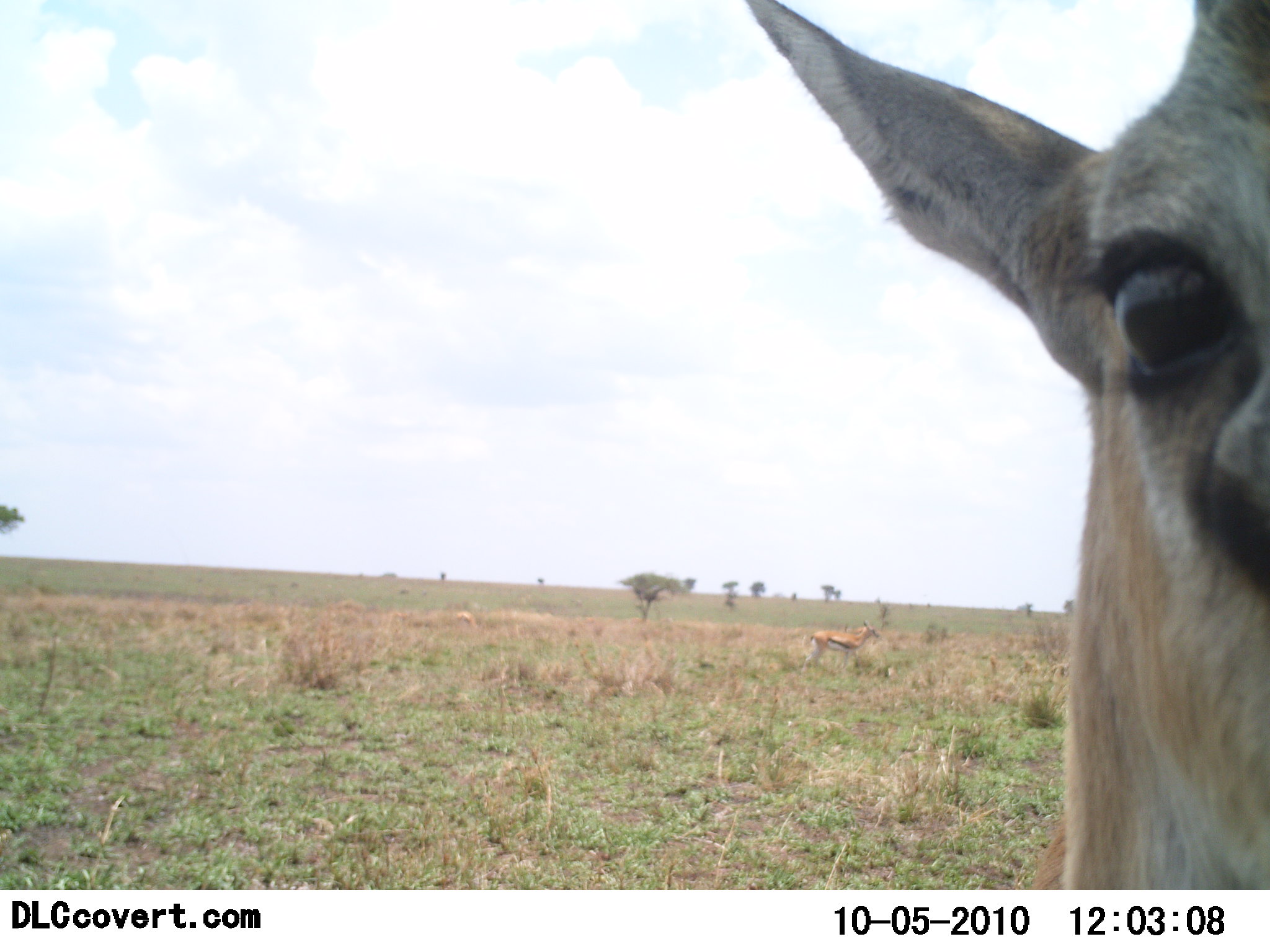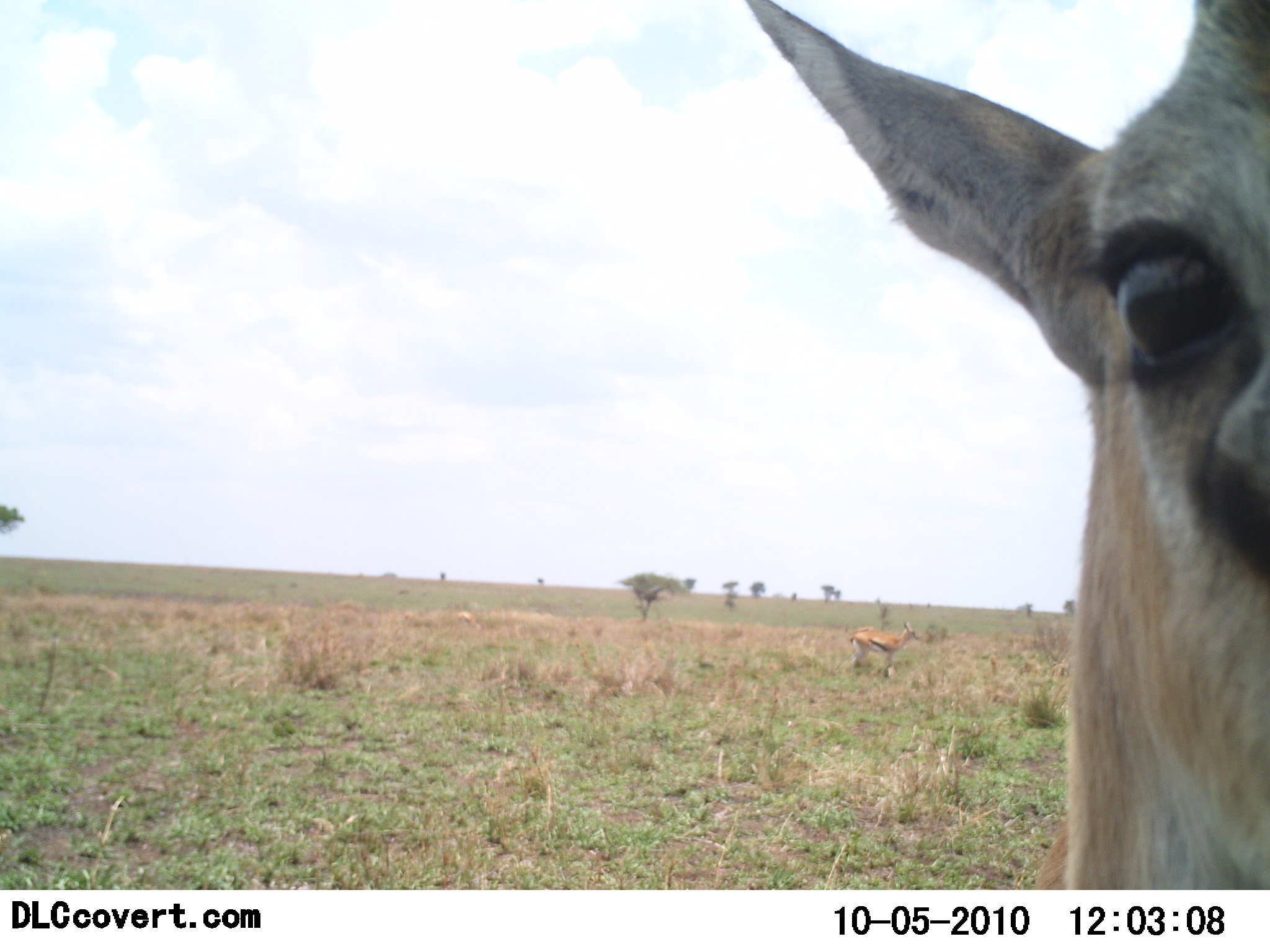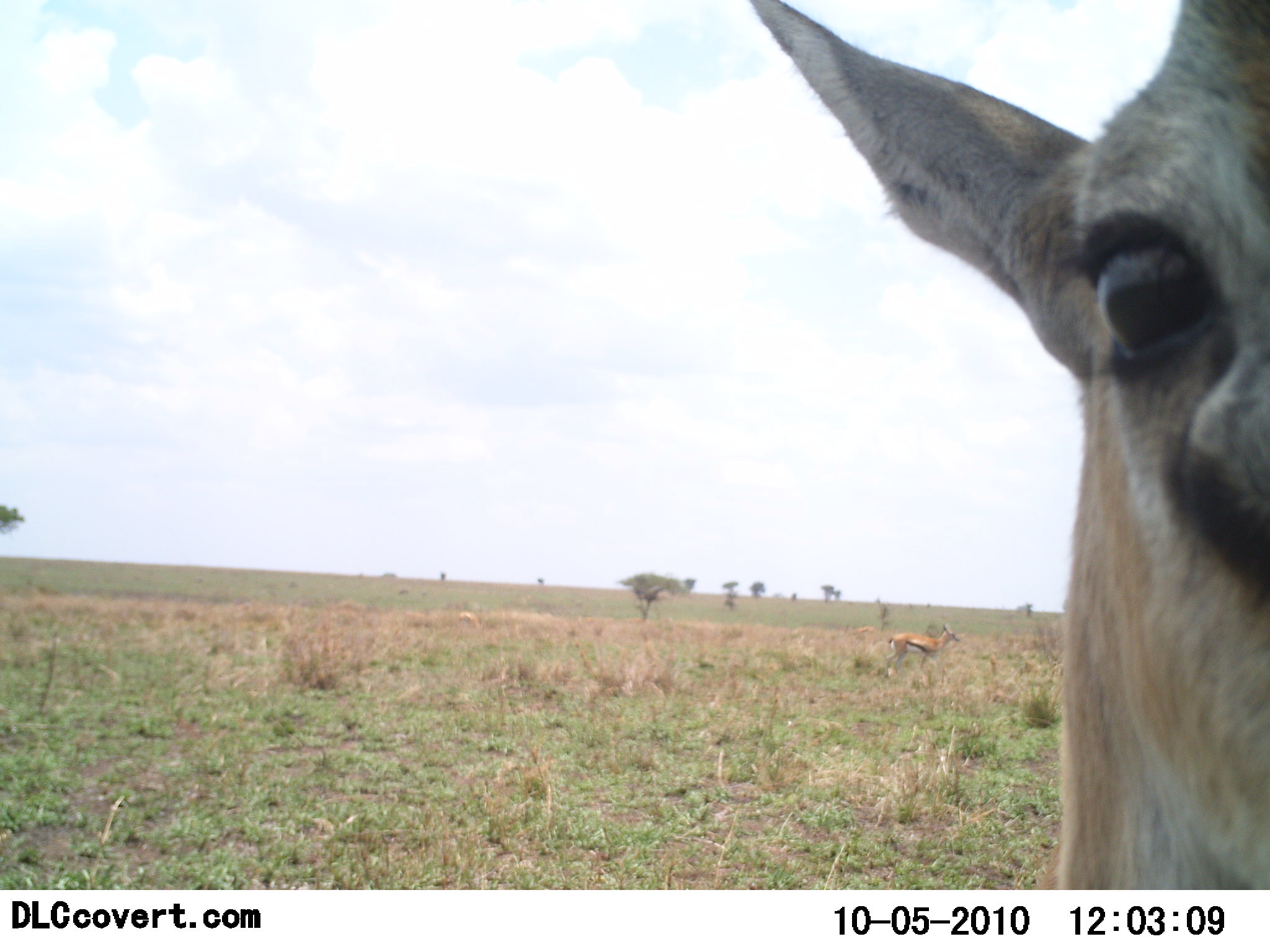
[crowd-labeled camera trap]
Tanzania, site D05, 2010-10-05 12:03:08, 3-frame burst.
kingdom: Animalia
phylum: Chordata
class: Mammalia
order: Artiodactyla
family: Bovidae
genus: Eudorcas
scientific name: Eudorcas thomsonii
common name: thomson's gazelle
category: gazellethomsons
Gazellethomsons (thomson's gazelle) (Eudorcas thomsonii), count 2. Behavior (volunteer vote fractions): standing 83%, resting 0%, moving 67%, interacting 33%. Young present (vote fraction): 0%. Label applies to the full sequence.